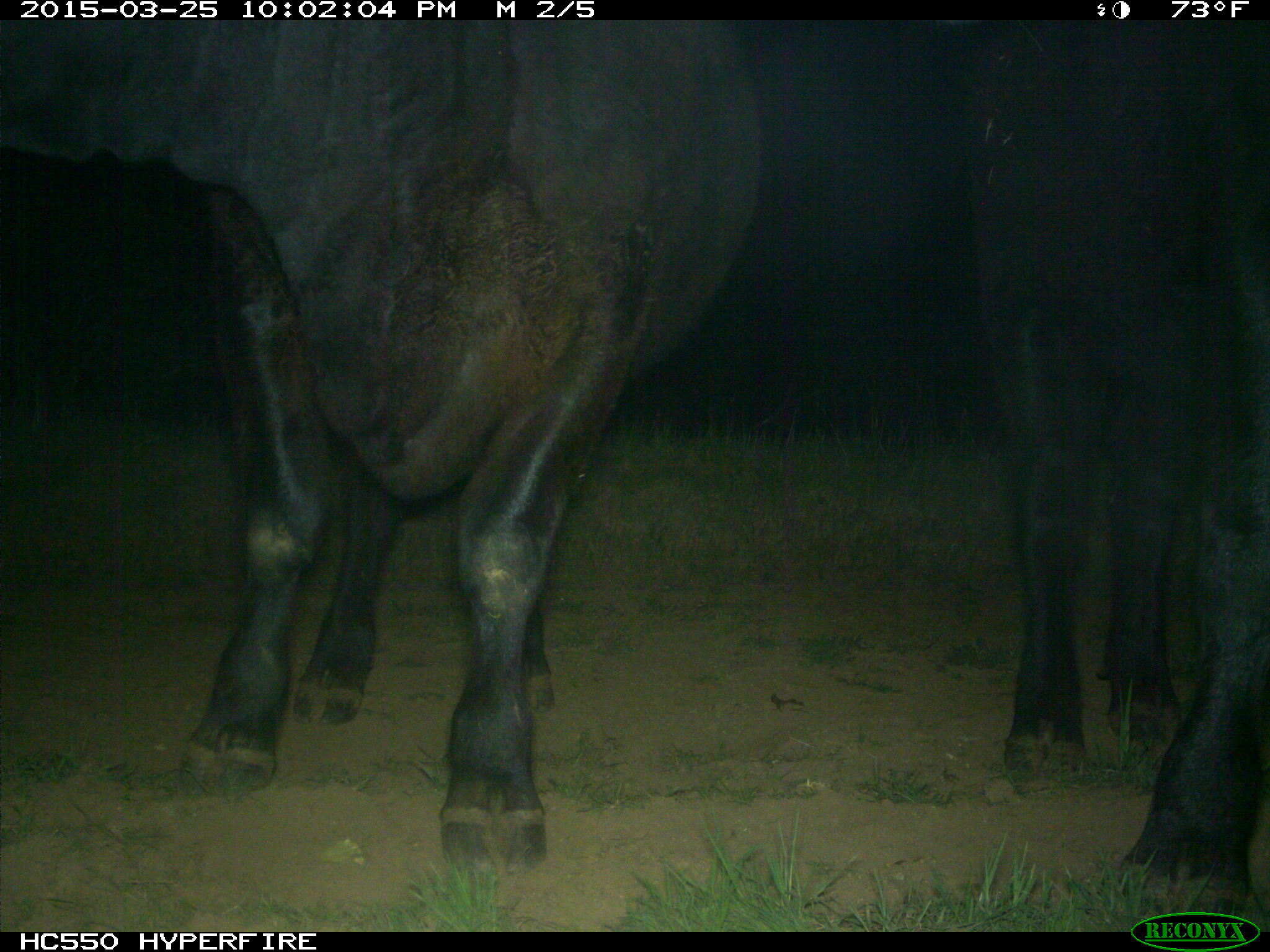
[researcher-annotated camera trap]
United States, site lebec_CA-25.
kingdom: Animalia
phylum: Chordata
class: Mammalia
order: Artiodactyla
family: Bovidae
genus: Bos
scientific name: Bos taurus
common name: domestic cow